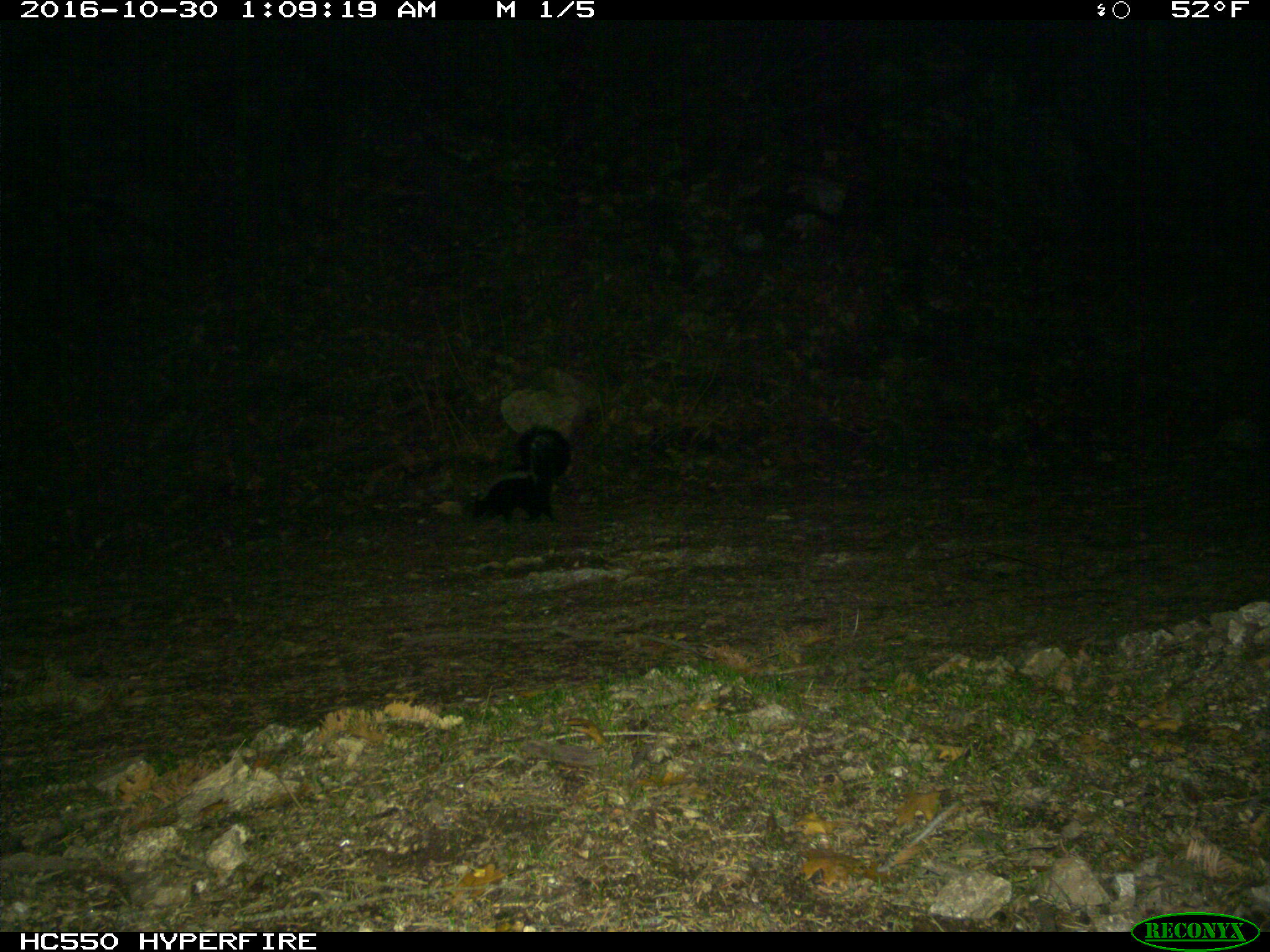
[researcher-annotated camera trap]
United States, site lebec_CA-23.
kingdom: Animalia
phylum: Chordata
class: Mammalia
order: Carnivora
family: Mephitidae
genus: Mephitis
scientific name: Mephitis mephitis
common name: striped skunk